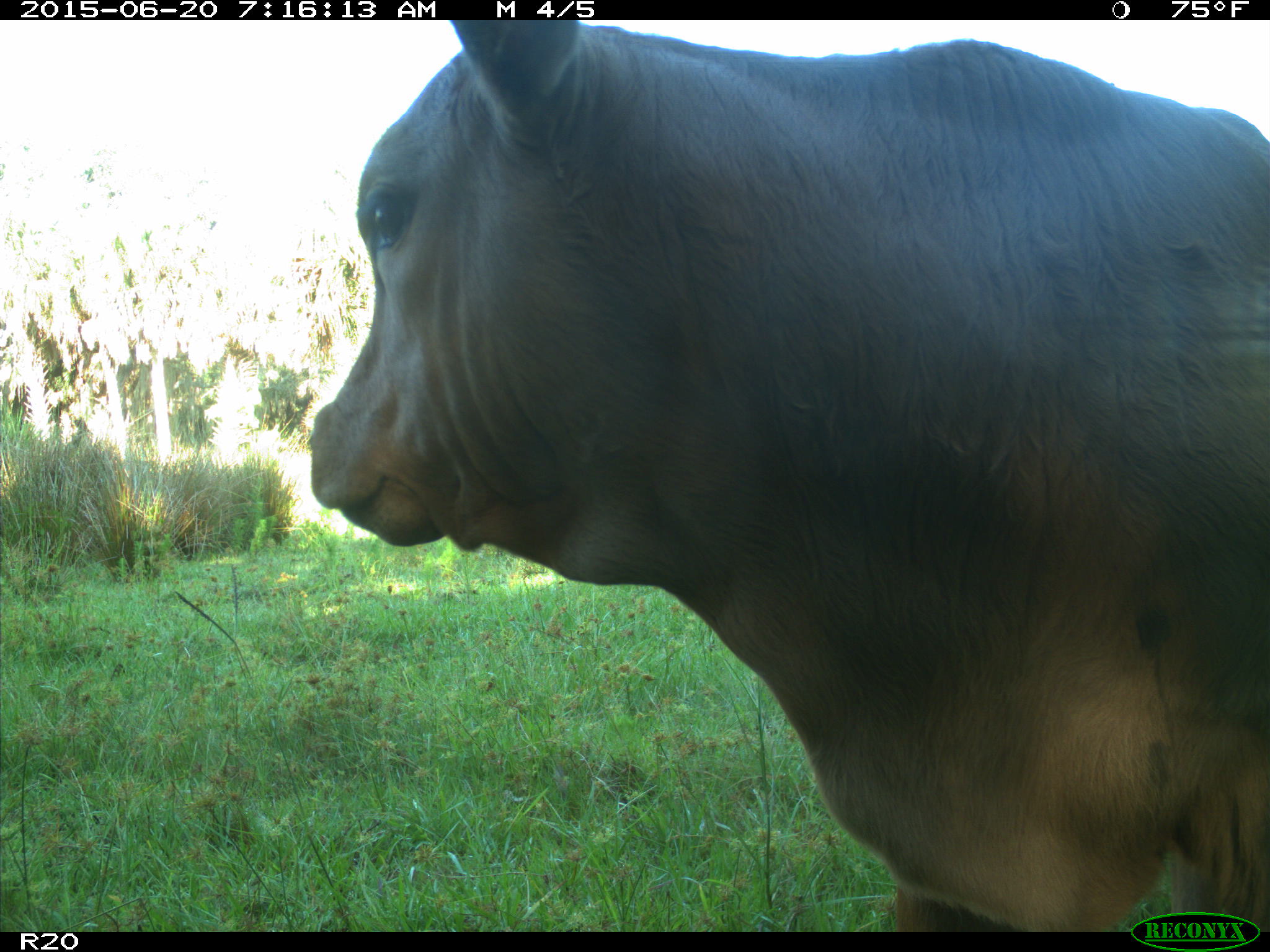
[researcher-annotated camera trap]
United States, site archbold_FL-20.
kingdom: Animalia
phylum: Chordata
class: Mammalia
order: Artiodactyla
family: Bovidae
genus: Bos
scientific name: Bos taurus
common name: domestic cow